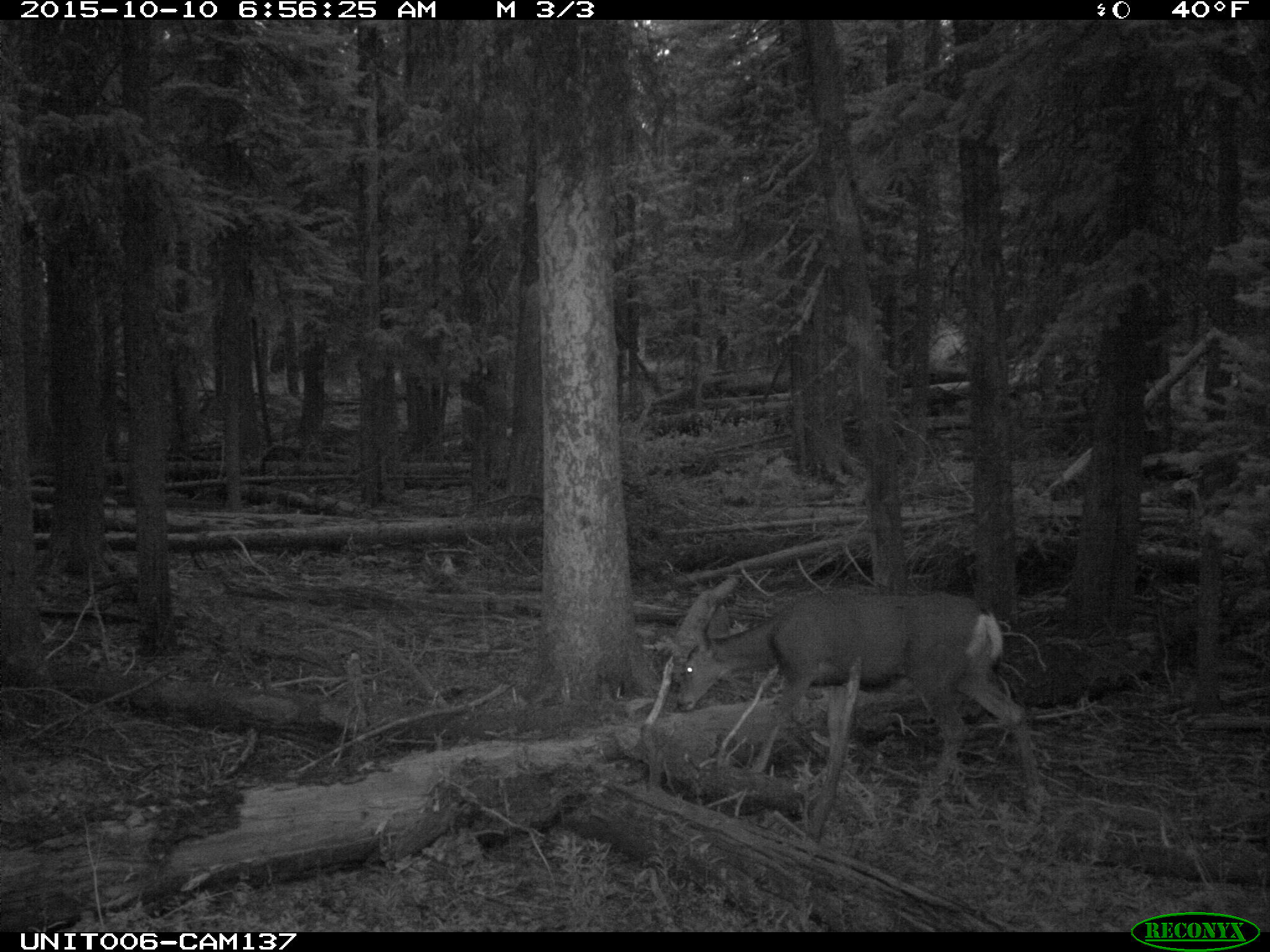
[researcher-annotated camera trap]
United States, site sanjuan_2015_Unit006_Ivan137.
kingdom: Animalia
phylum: Chordata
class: Mammalia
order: Artiodactyla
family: Cervidae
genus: Odocoileus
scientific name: Odocoileus hemionus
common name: mule deer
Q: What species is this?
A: Odocoileus hemionus (mule deer).